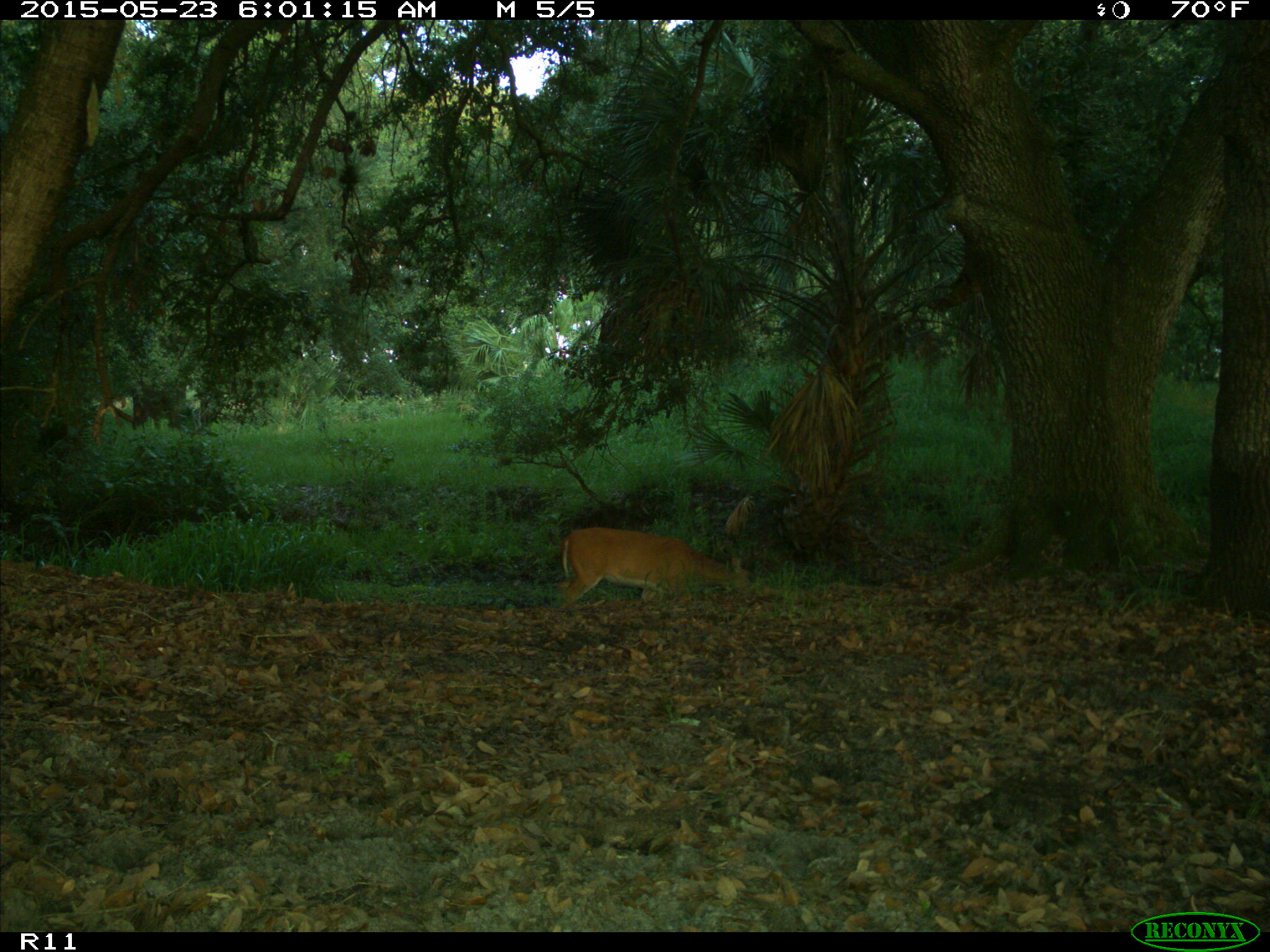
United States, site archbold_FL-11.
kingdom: Animalia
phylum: Chordata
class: Mammalia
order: Artiodactyla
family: Cervidae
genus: Odocoileus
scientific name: Odocoileus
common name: deer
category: unidentified deer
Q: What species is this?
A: Unidentified deer (deer) (Odocoileus).